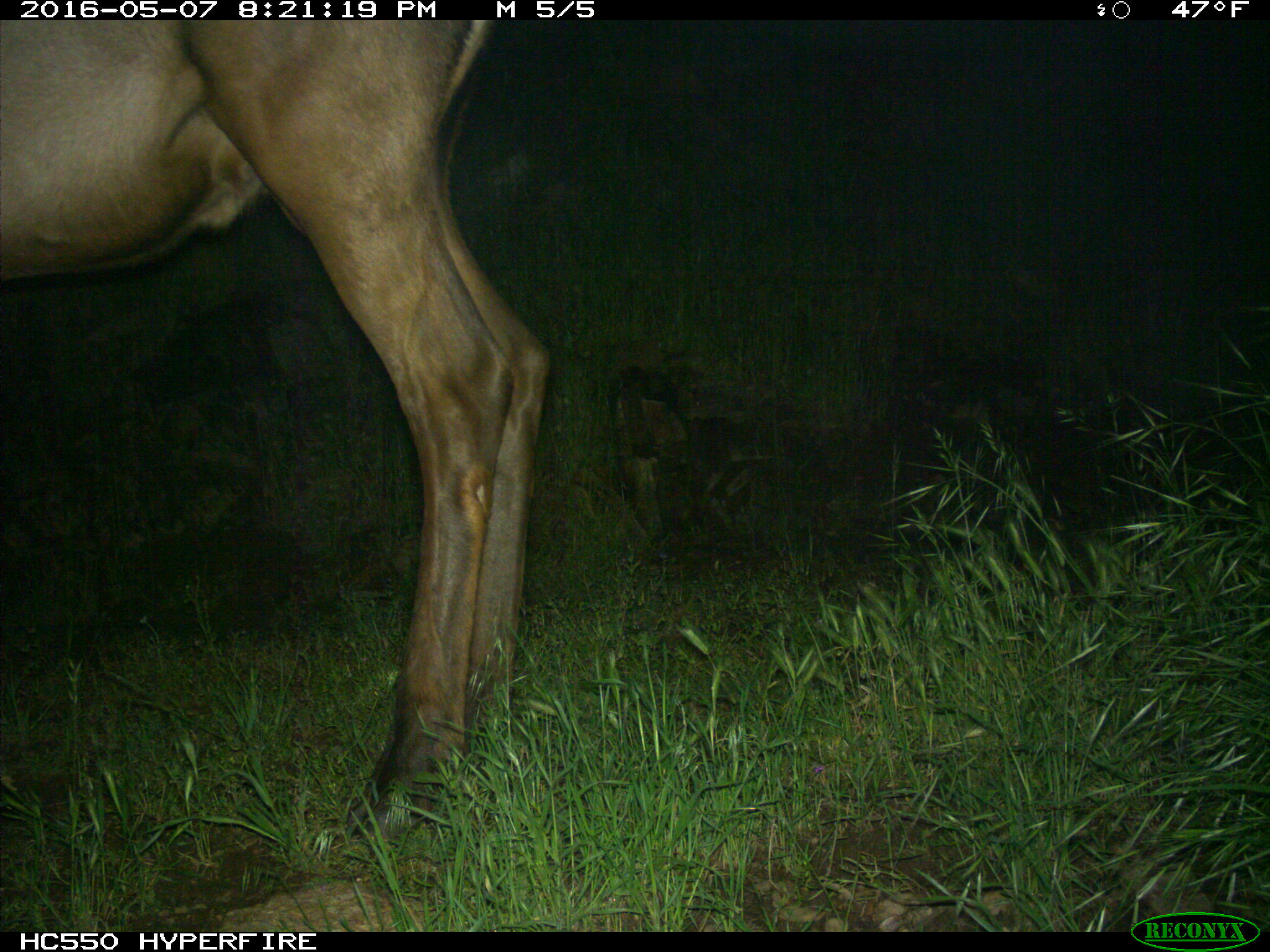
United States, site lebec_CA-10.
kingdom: Animalia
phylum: Chordata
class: Mammalia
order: Artiodactyla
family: Cervidae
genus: Cervus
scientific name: Cervus canadensis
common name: elk